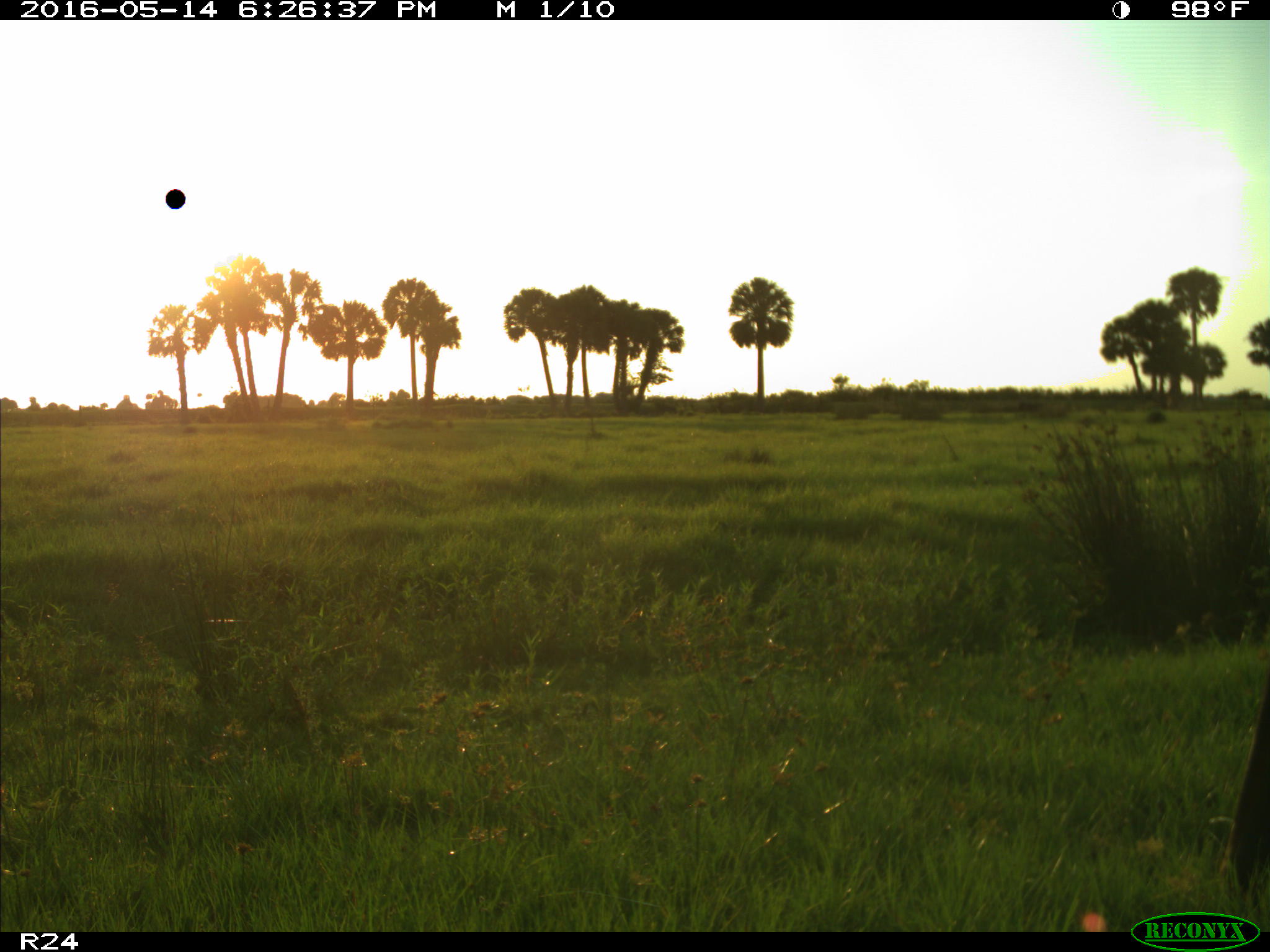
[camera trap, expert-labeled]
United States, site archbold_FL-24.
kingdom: Animalia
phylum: Chordata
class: Mammalia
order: Artiodactyla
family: Bovidae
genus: Bos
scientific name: Bos taurus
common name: domestic cow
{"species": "Bos taurus (domestic cow)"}